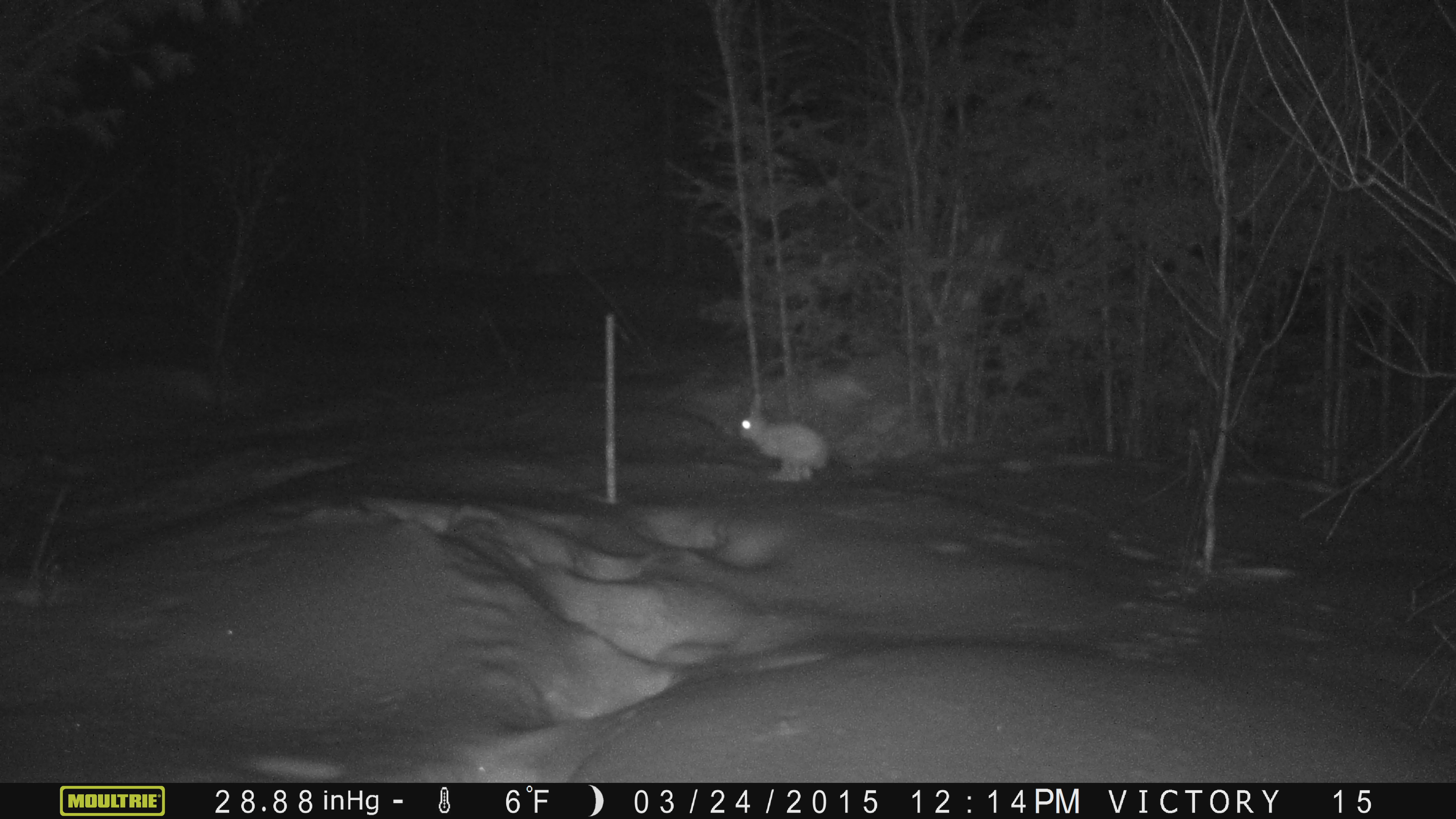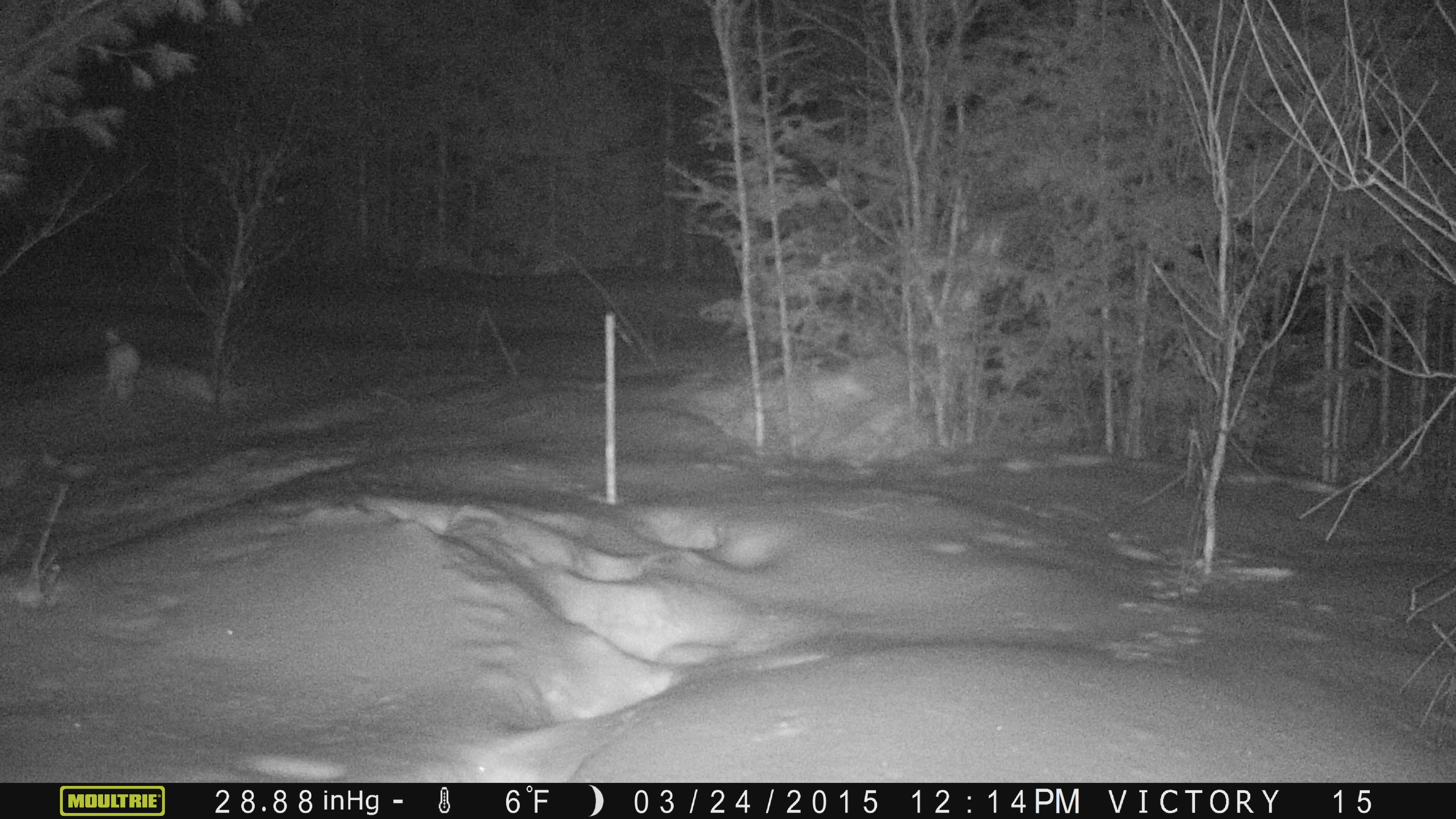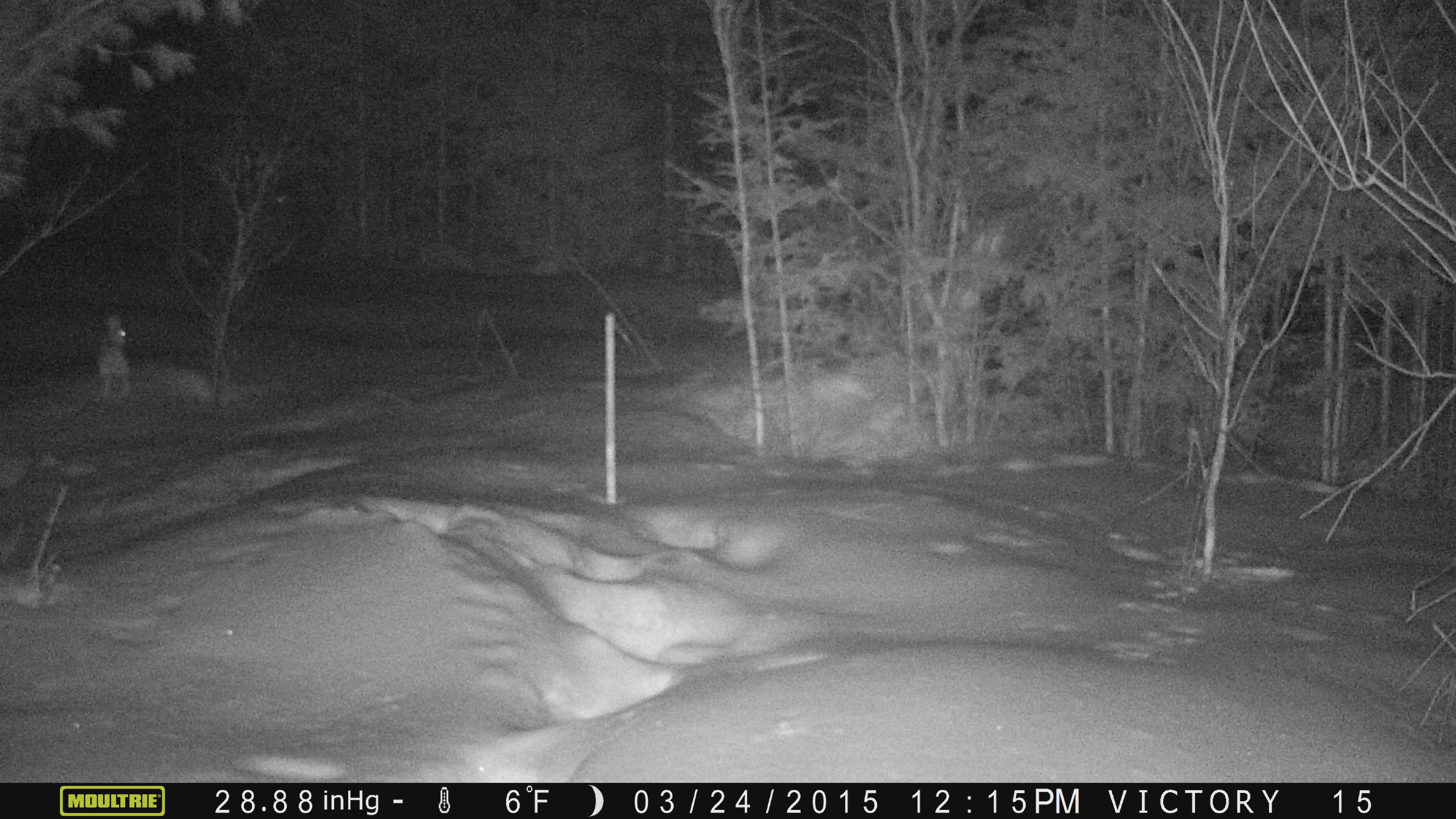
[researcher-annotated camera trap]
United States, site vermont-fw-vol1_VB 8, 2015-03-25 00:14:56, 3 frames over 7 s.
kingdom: Animalia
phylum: Chordata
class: Mammalia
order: Lagomorpha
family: Leporidae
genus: Lepus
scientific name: Lepus americanus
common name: snowshoe hare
Snowshoe hare (Lepus americanus).